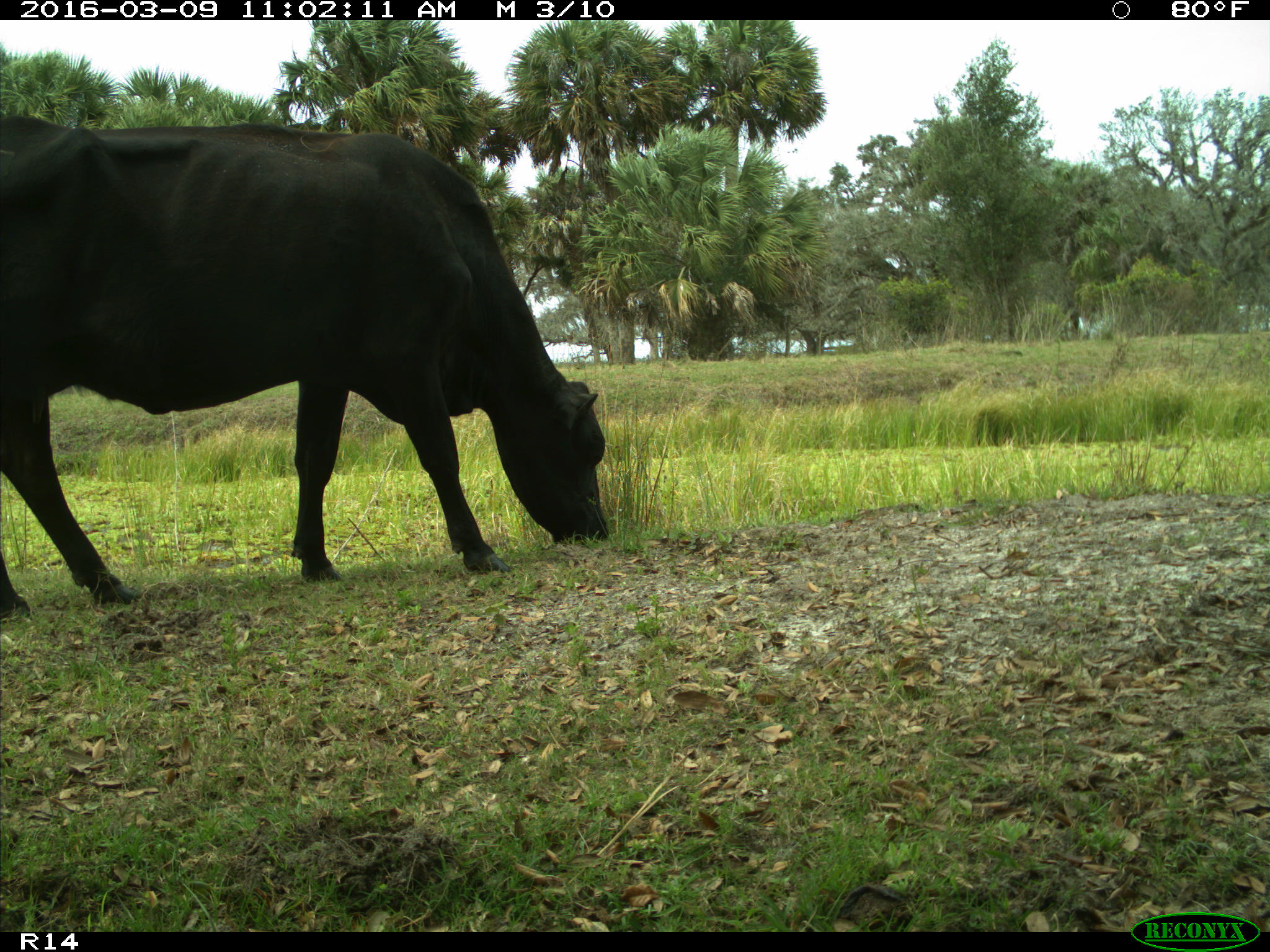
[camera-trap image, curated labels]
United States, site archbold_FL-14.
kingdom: Animalia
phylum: Chordata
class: Mammalia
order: Artiodactyla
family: Bovidae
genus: Bos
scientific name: Bos taurus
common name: domestic cow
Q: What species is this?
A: Bos taurus (domestic cow).